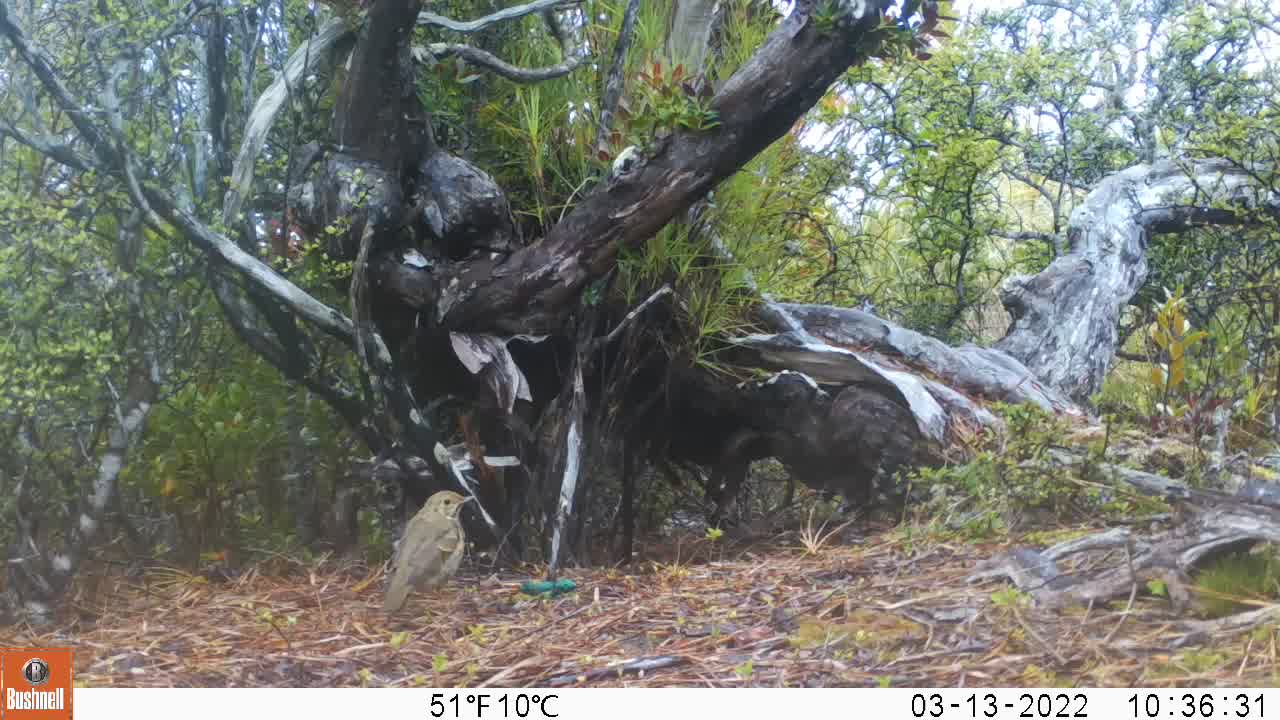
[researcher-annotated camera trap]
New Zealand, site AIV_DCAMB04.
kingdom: Animalia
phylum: Chordata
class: Aves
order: Passeriformes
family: Turdidae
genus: Turdus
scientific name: Turdus philomelos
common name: song thrush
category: thrush